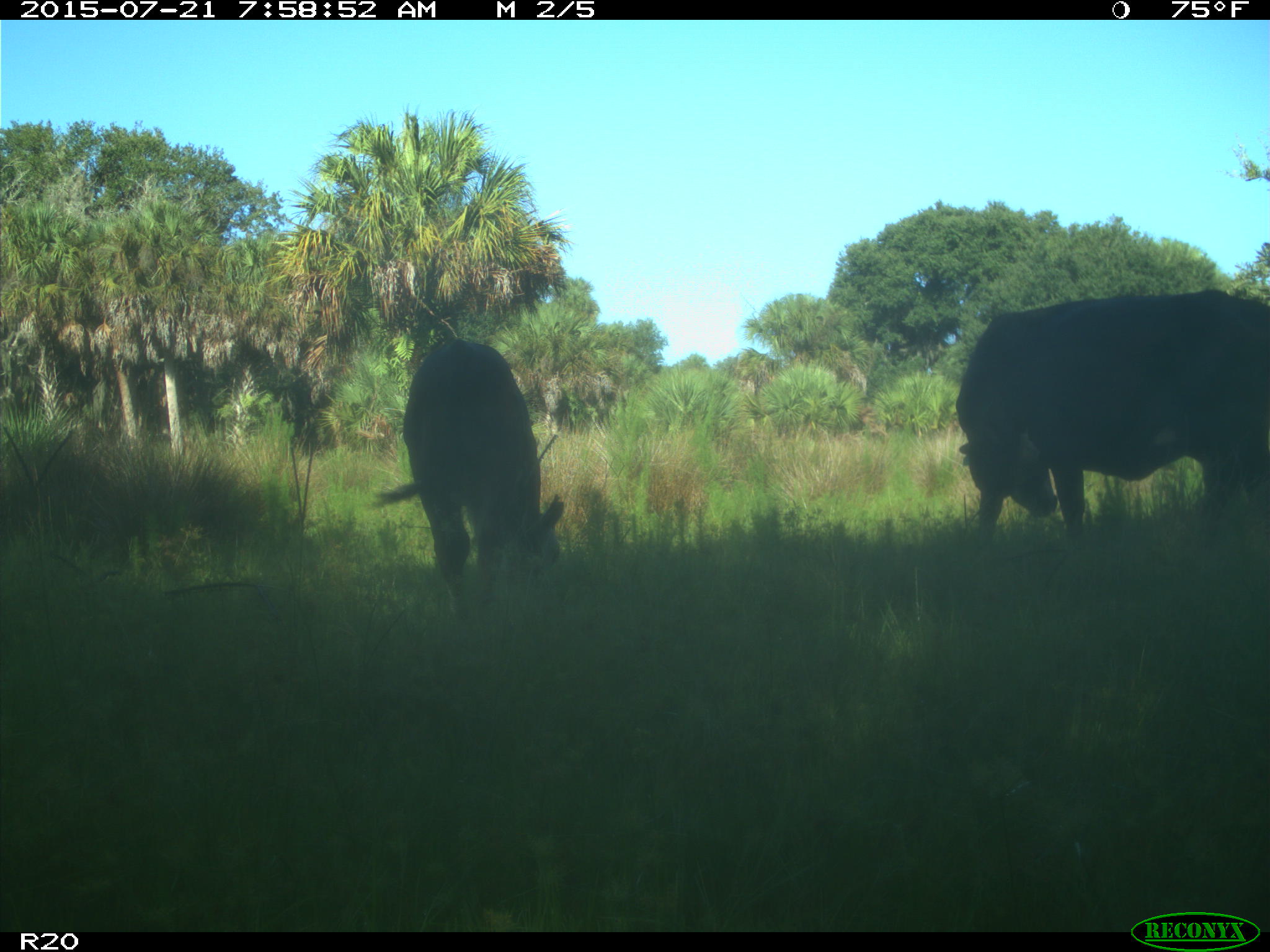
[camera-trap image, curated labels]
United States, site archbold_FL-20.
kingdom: Animalia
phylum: Chordata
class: Mammalia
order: Artiodactyla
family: Bovidae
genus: Bos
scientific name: Bos taurus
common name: domestic cow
Bos taurus (domestic cow).